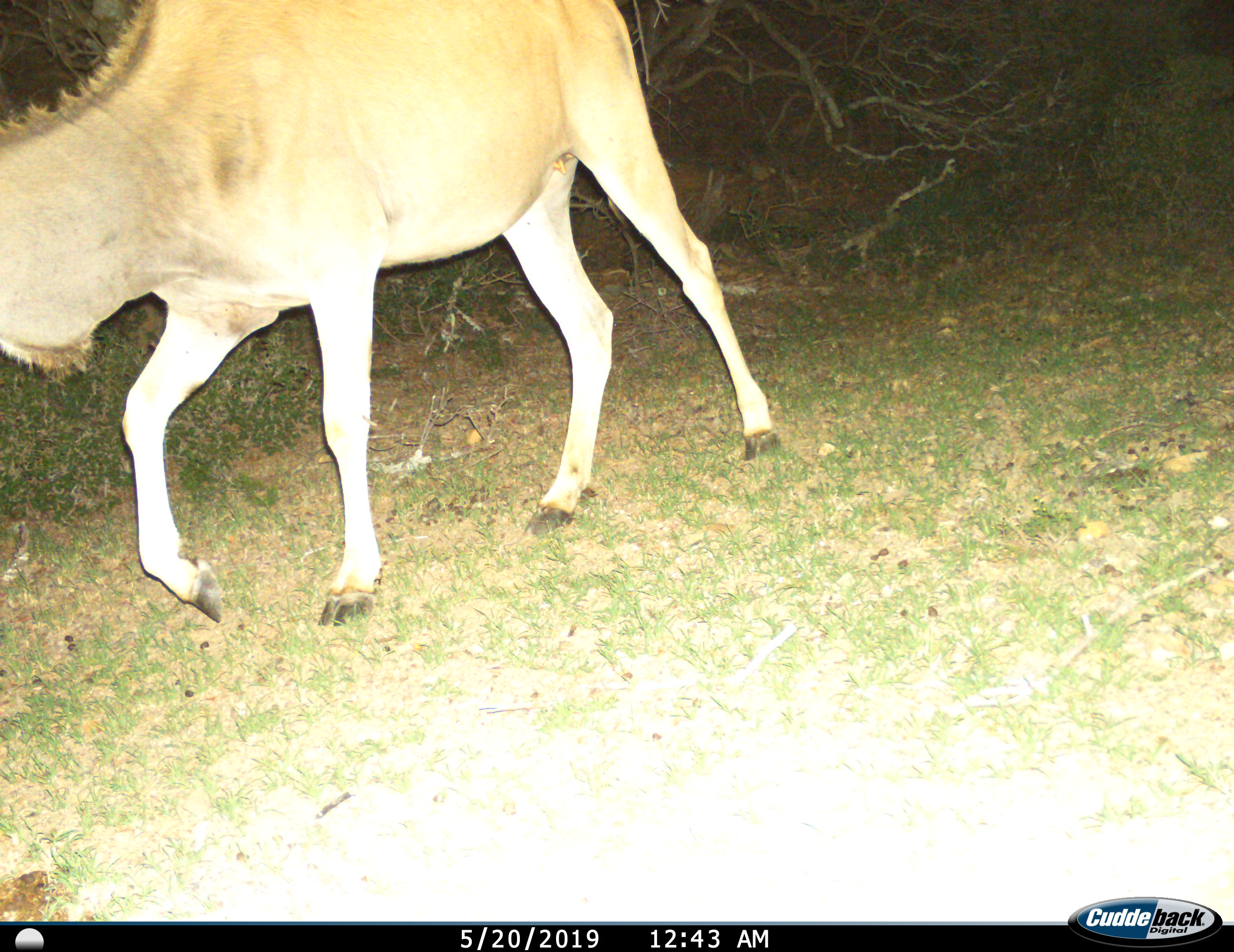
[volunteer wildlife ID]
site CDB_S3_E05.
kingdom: Animalia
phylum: Chordata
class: Mammalia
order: Artiodactyla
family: Bovidae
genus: Tragelaphus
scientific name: Tragelaphus oryx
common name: eland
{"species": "eland (Tragelaphus oryx)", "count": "1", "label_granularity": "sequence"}